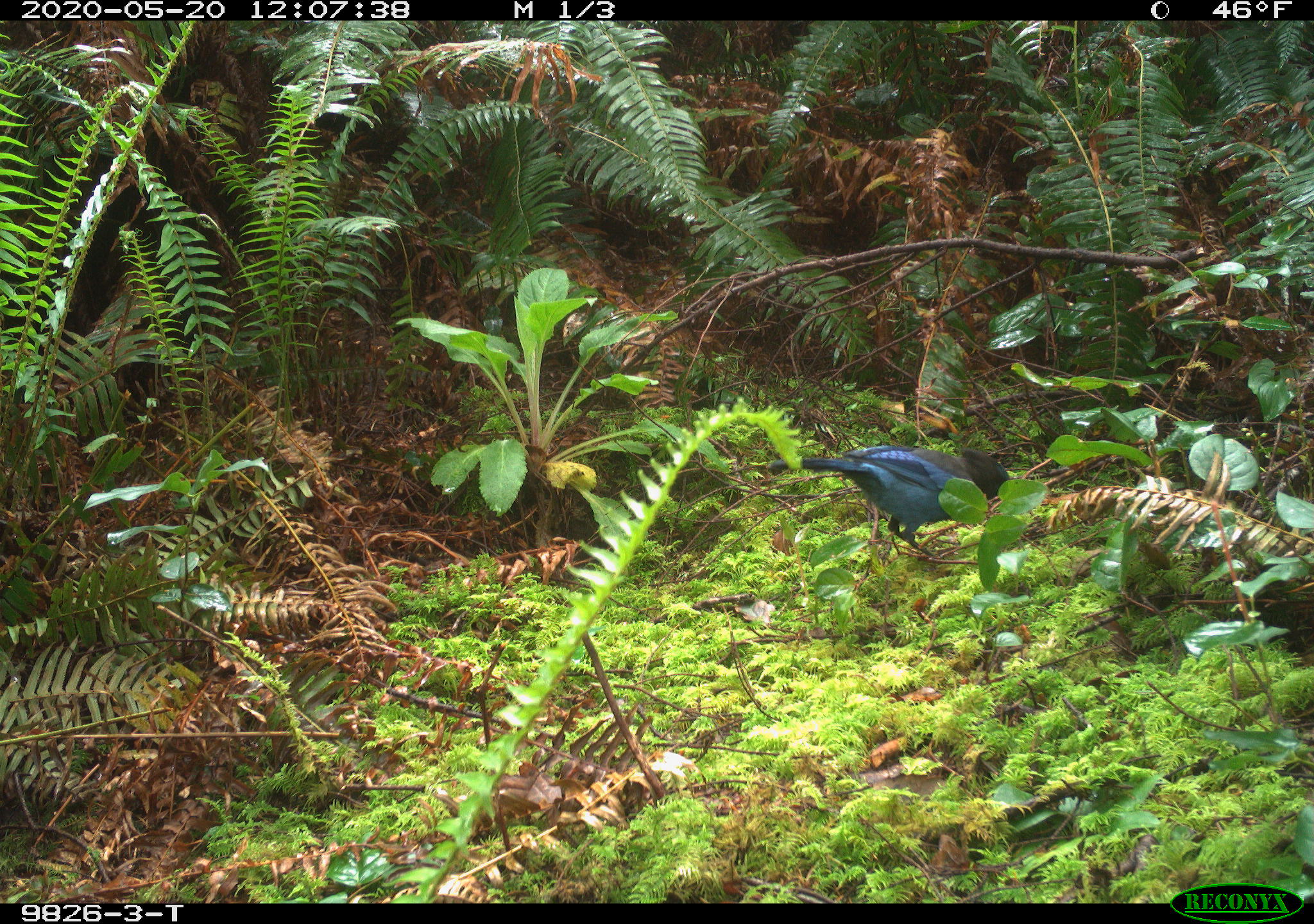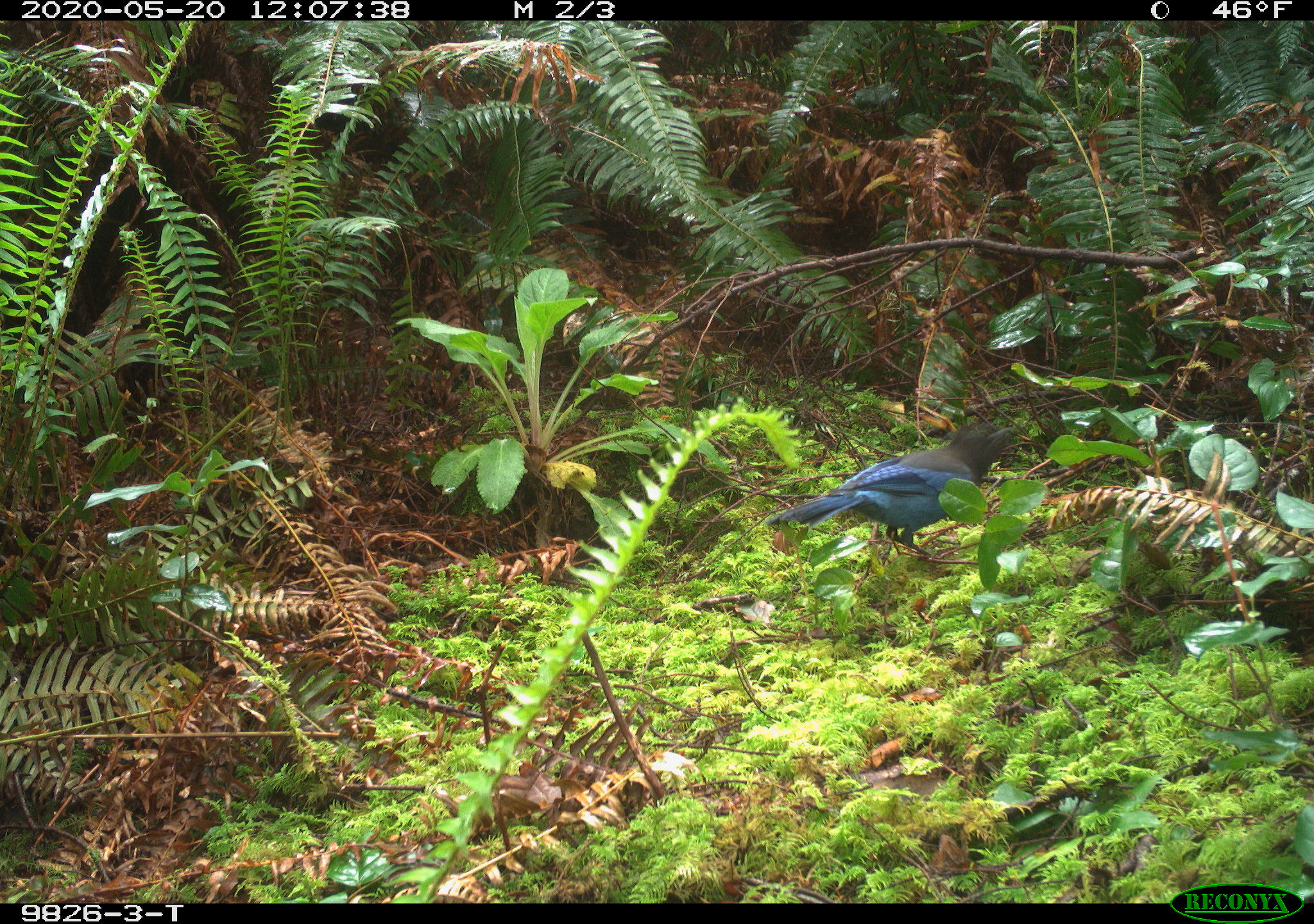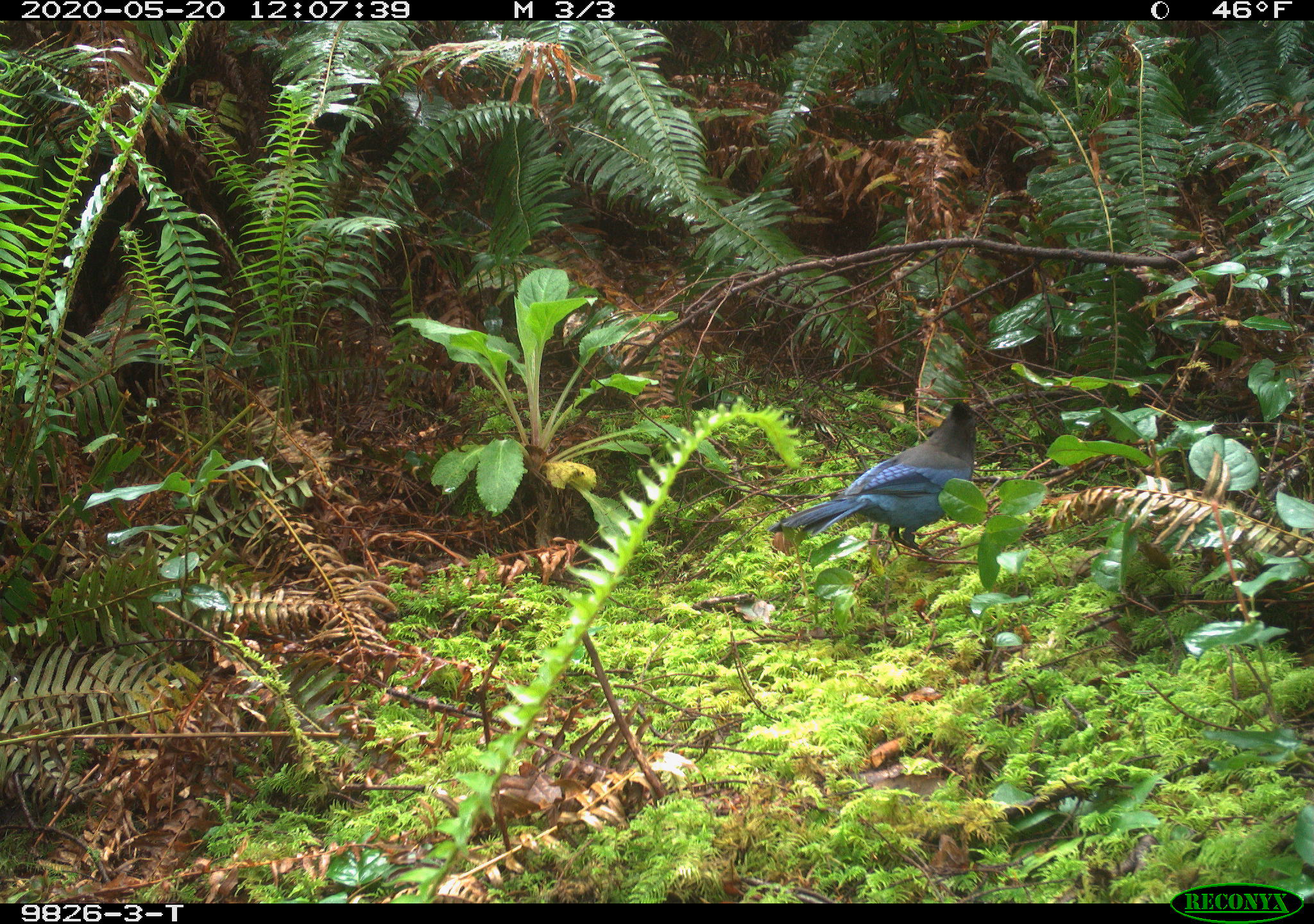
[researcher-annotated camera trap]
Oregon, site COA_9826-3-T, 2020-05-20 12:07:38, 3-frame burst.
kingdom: Animalia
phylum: Chordata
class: Aves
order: Passeriformes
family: Corvidae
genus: Cyanocitta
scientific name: Cyanocitta stelleri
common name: steller's jay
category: stellers jay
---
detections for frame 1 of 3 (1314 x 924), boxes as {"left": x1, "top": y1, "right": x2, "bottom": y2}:
stellers jay: {"left": 776, "top": 447, "right": 1022, "bottom": 548}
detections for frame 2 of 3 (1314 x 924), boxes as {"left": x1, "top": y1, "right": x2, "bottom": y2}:
stellers jay: {"left": 772, "top": 423, "right": 1022, "bottom": 550}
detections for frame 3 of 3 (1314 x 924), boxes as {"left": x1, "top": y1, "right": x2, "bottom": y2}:
stellers jay: {"left": 775, "top": 398, "right": 985, "bottom": 560}